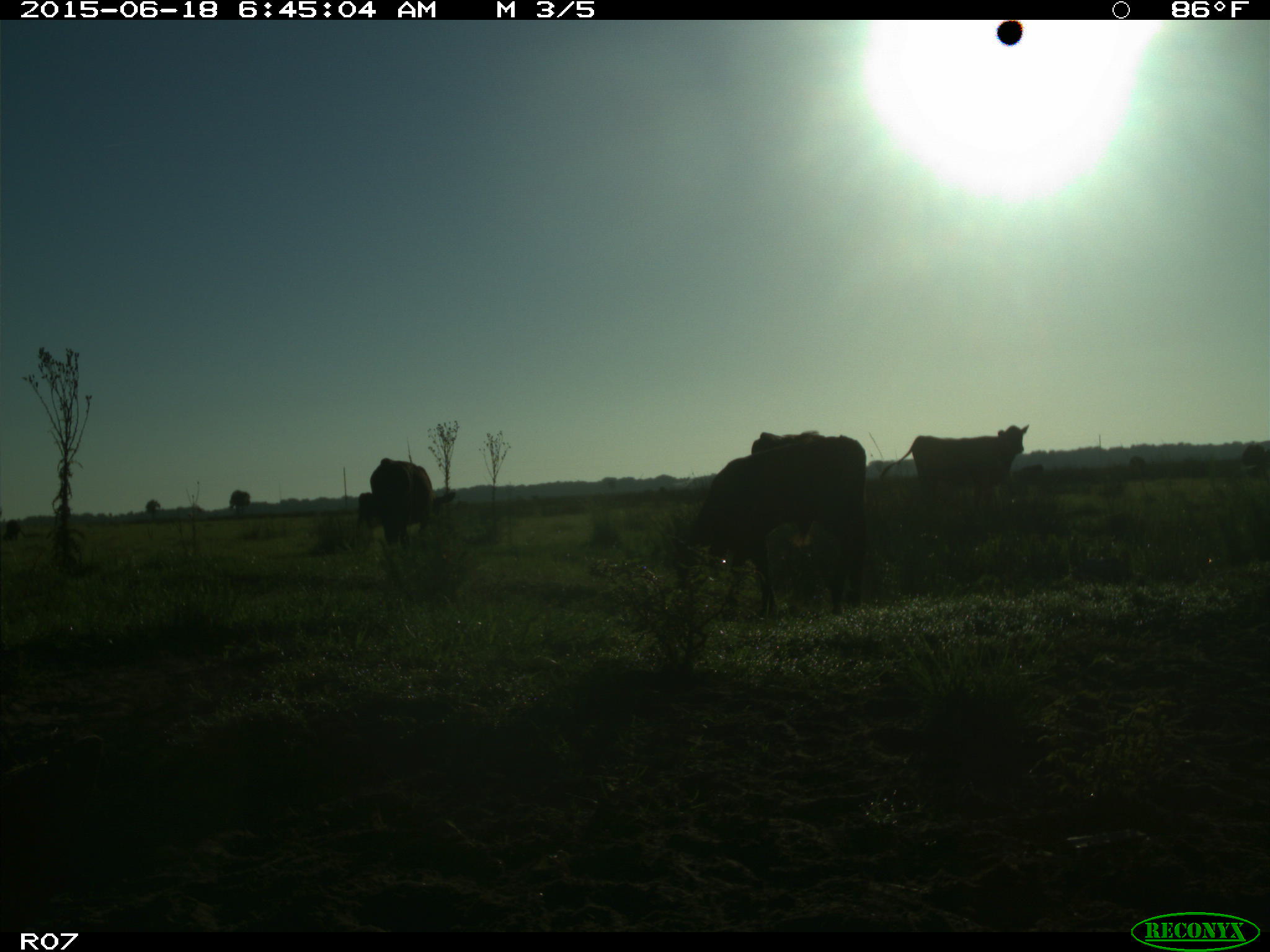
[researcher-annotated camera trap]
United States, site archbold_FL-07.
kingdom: Animalia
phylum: Chordata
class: Mammalia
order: Artiodactyla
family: Bovidae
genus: Bos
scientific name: Bos taurus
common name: domestic cow